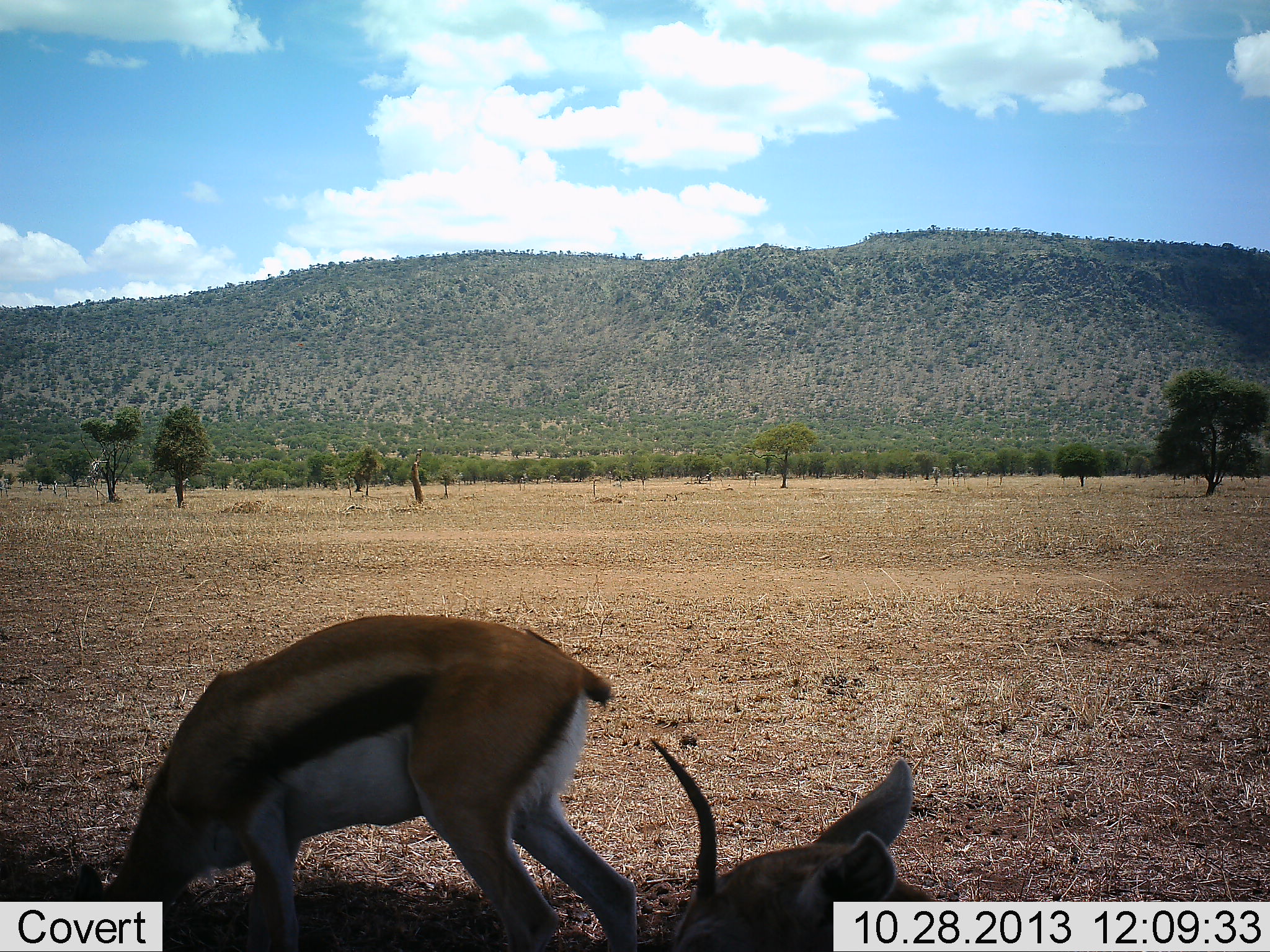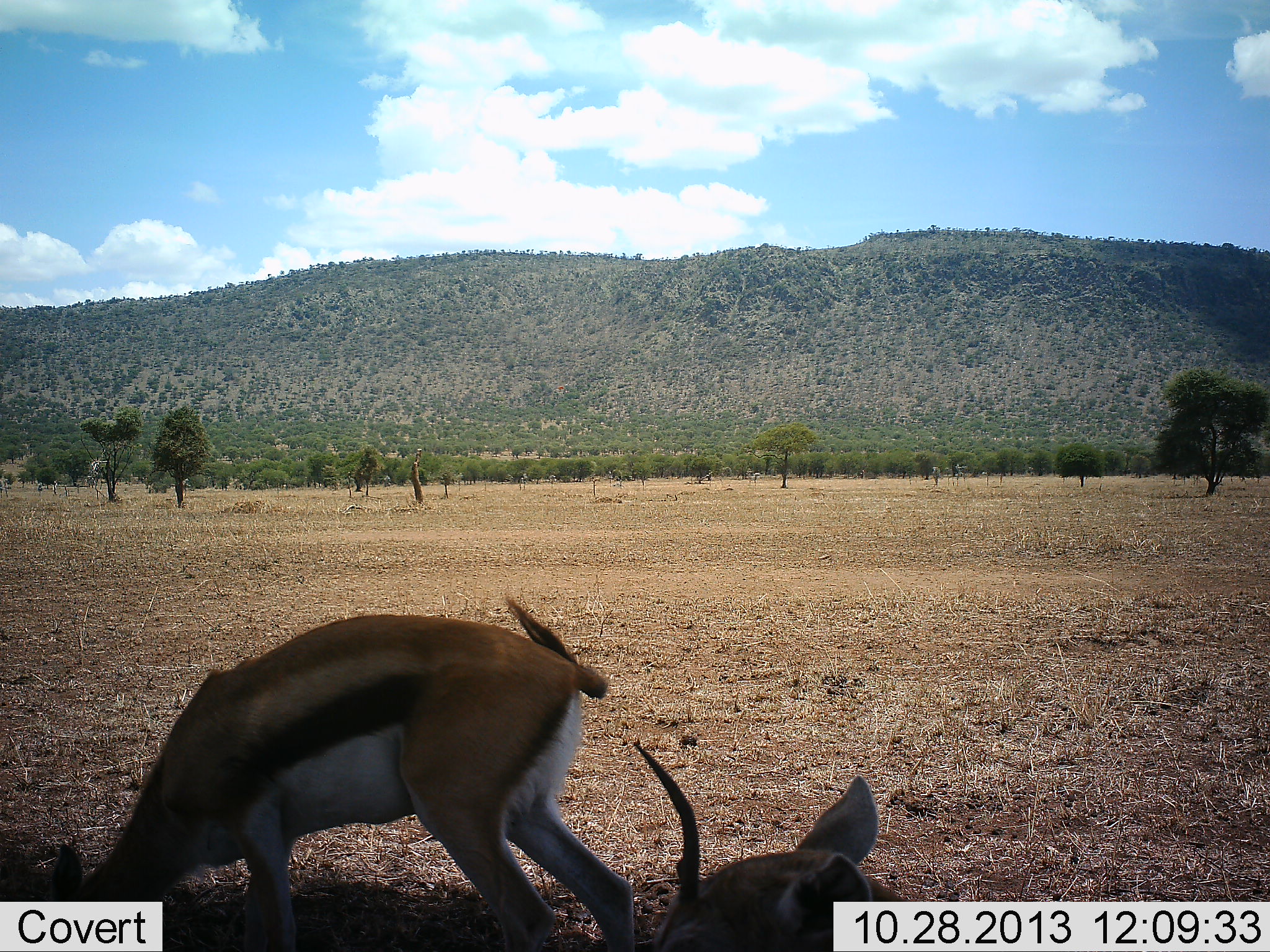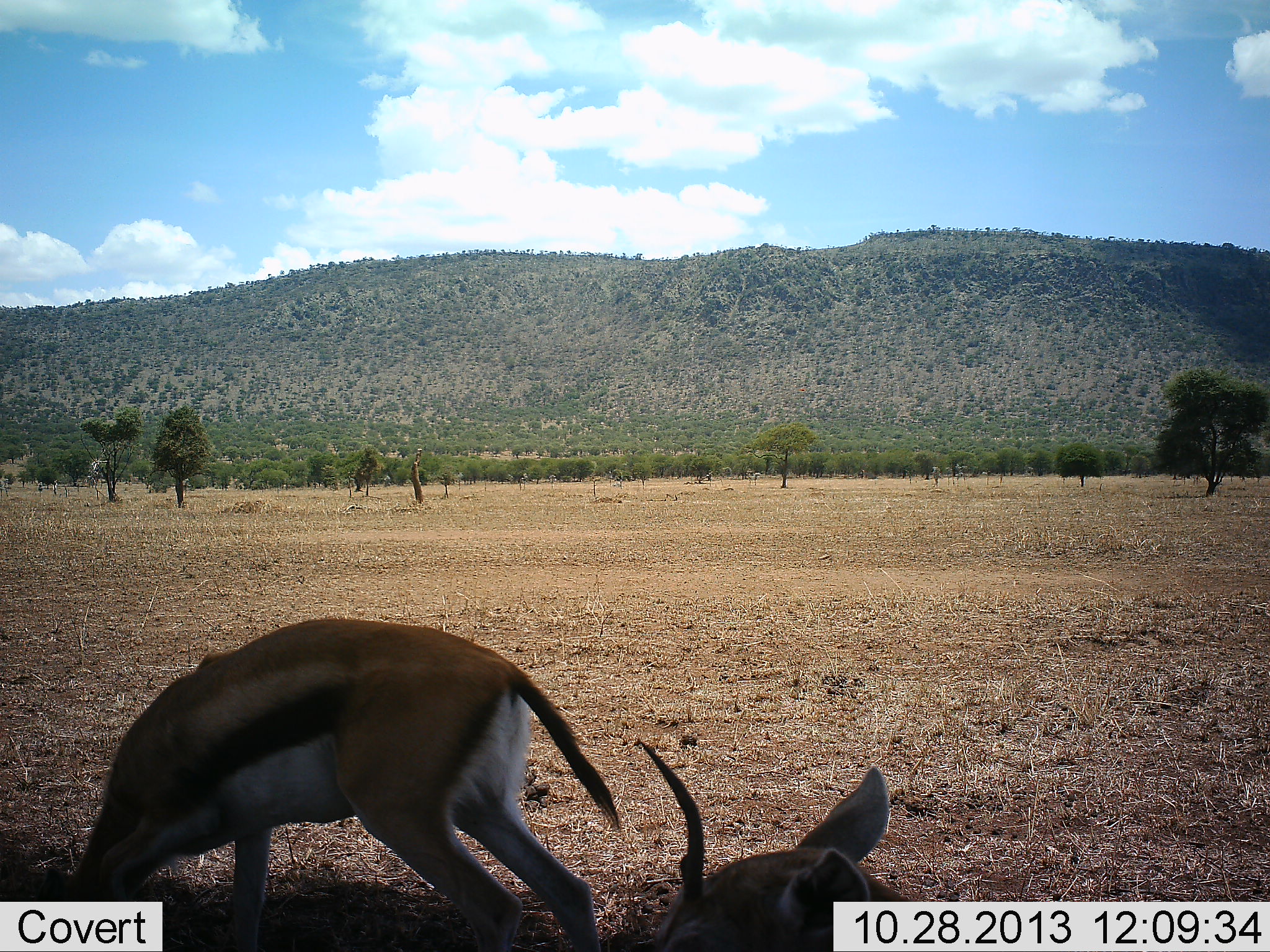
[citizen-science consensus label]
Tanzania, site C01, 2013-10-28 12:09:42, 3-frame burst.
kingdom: Animalia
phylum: Chordata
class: Mammalia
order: Artiodactyla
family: Bovidae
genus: Eudorcas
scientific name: Eudorcas thomsonii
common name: thomson's gazelle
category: gazellethomsons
Gazellethomsons (thomson's gazelle) (Eudorcas thomsonii), count 2. Behavior (volunteer vote fractions): standing 32%, resting 32%, moving 2%, interacting 0%. Young present (vote fraction): 0%. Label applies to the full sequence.